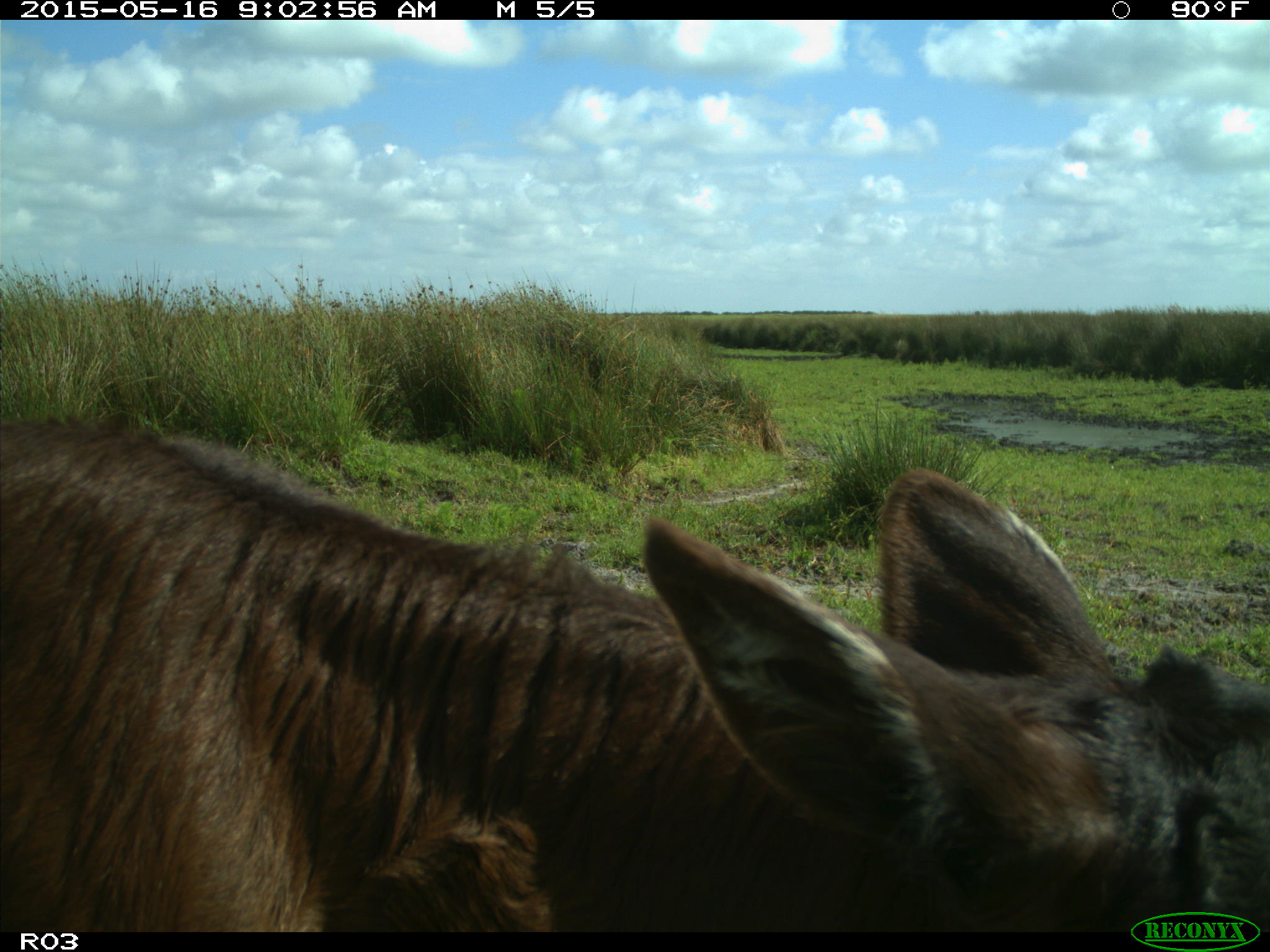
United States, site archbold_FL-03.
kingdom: Animalia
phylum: Chordata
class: Mammalia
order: Artiodactyla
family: Bovidae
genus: Bos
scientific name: Bos taurus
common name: domestic cow